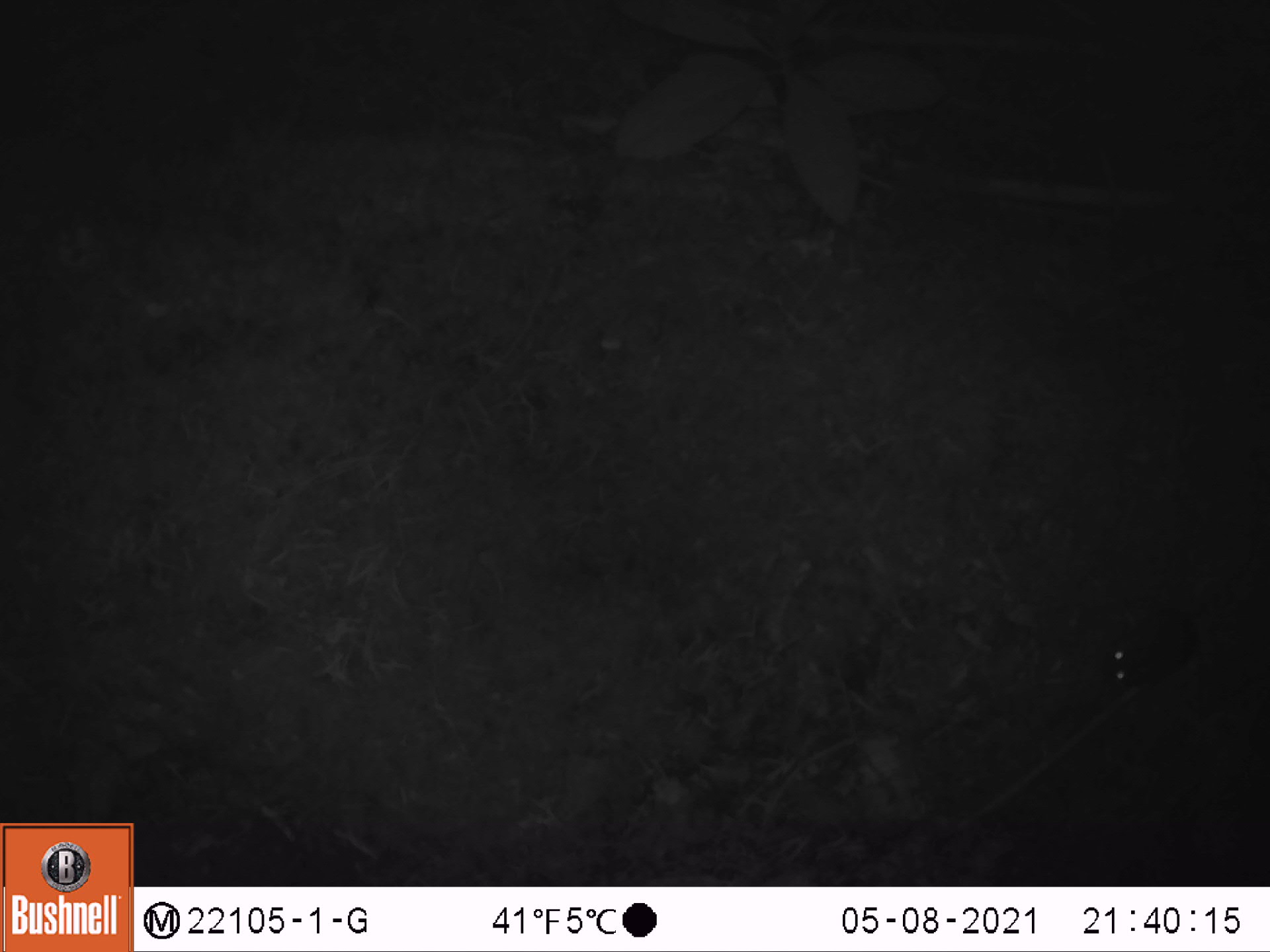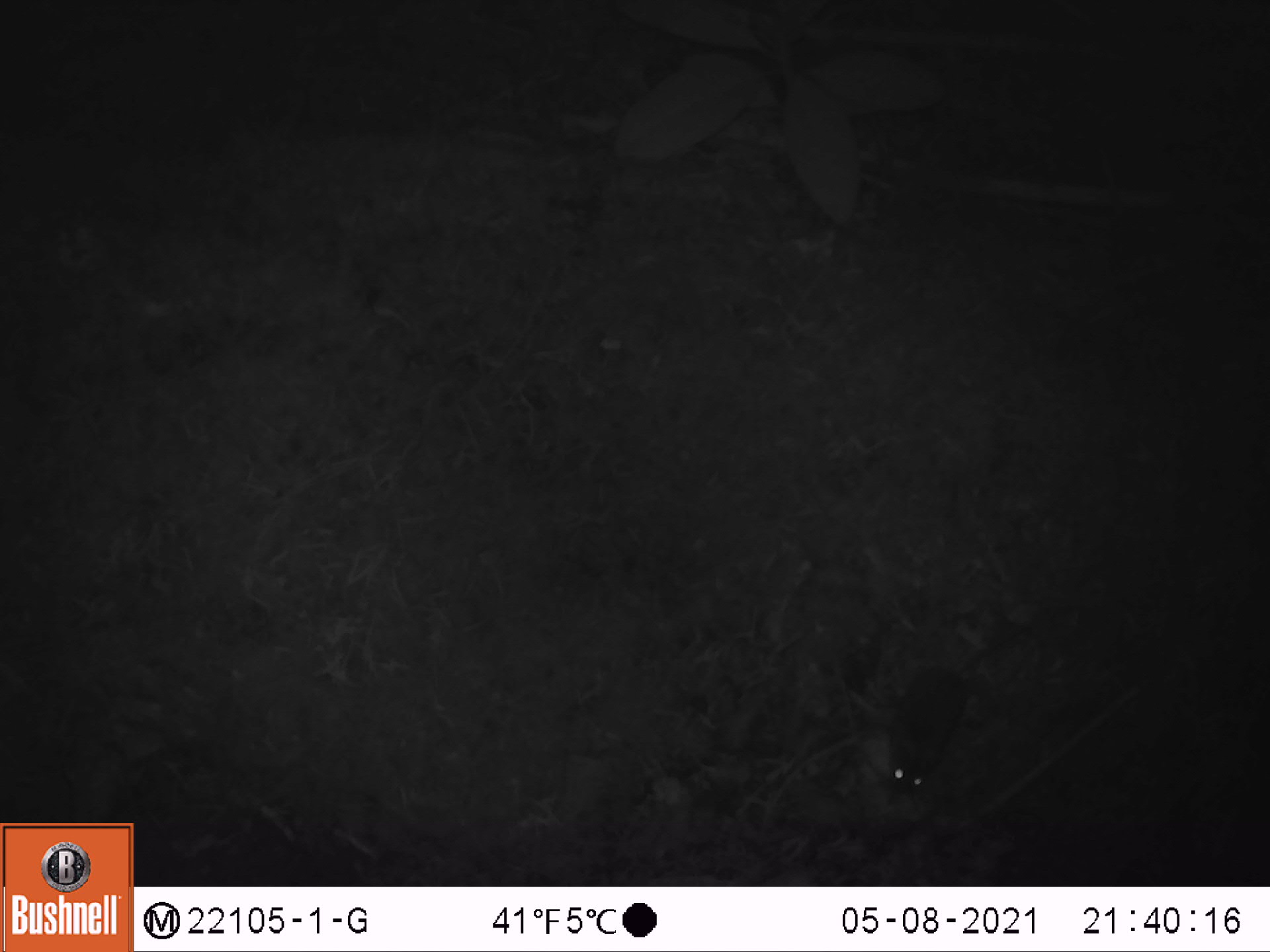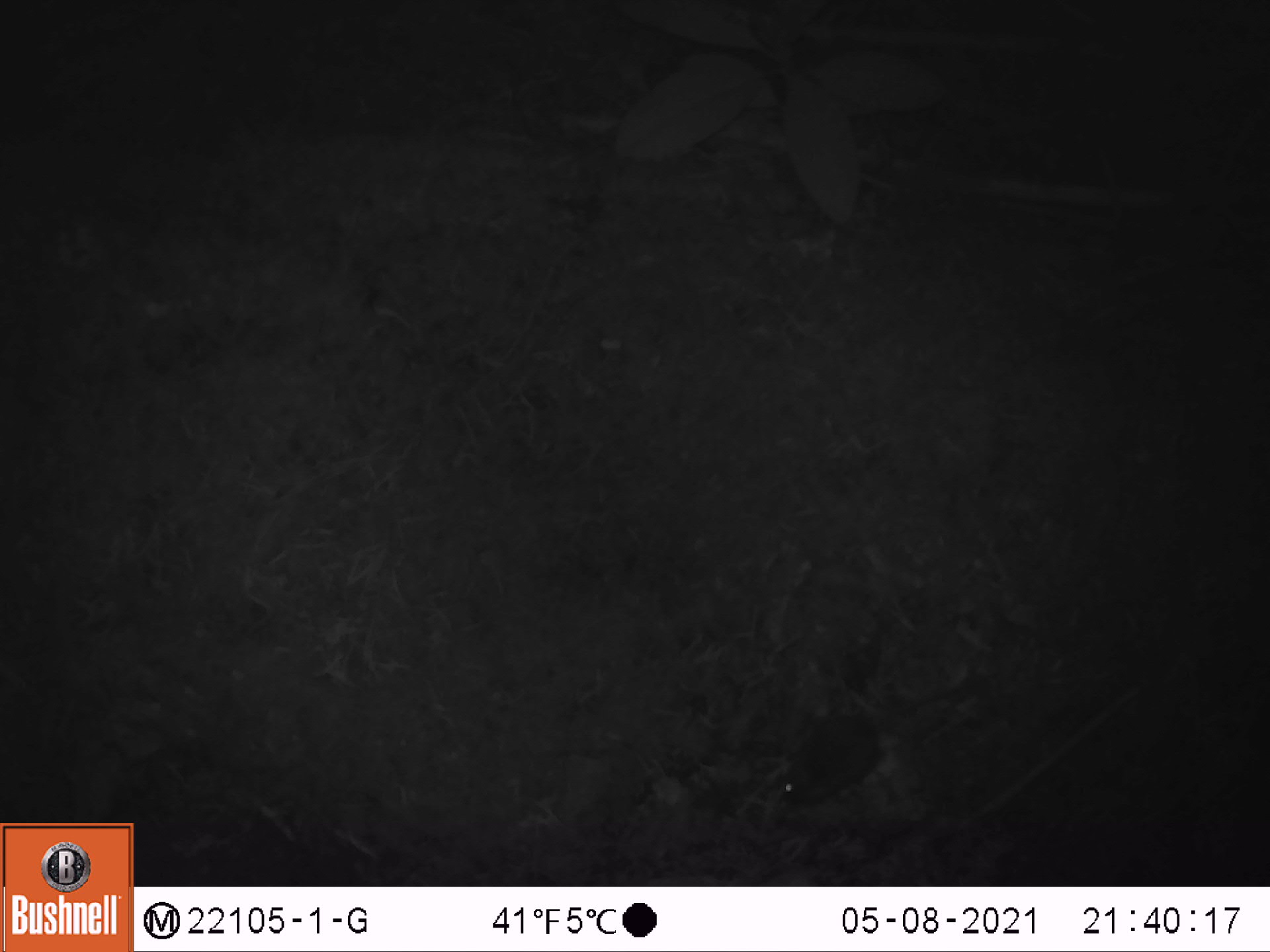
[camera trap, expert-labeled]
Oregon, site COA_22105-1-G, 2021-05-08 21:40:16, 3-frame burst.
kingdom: Animalia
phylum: Chordata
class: Mammalia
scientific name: Mammalia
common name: small mammal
Small mammal (Mammalia).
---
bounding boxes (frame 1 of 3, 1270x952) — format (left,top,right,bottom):
small mammal: (1061,510,1262,723)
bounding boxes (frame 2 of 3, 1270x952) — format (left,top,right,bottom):
small mammal: (849,559,1104,819)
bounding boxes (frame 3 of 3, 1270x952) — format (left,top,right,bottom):
small mammal: (731,623,1031,836)